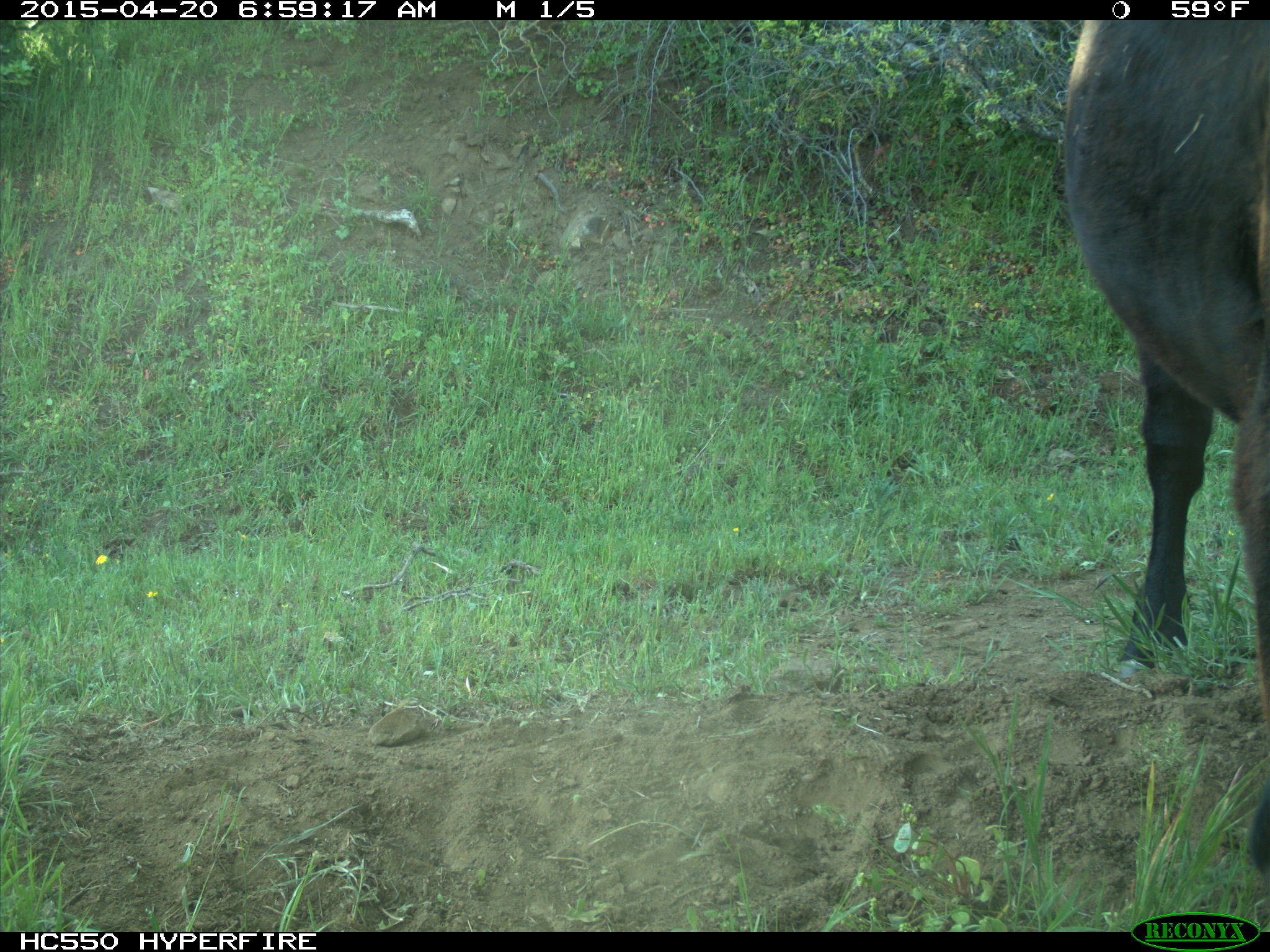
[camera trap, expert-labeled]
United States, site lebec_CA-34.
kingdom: Animalia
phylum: Chordata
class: Mammalia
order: Artiodactyla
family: Bovidae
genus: Bos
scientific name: Bos taurus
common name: domestic cow